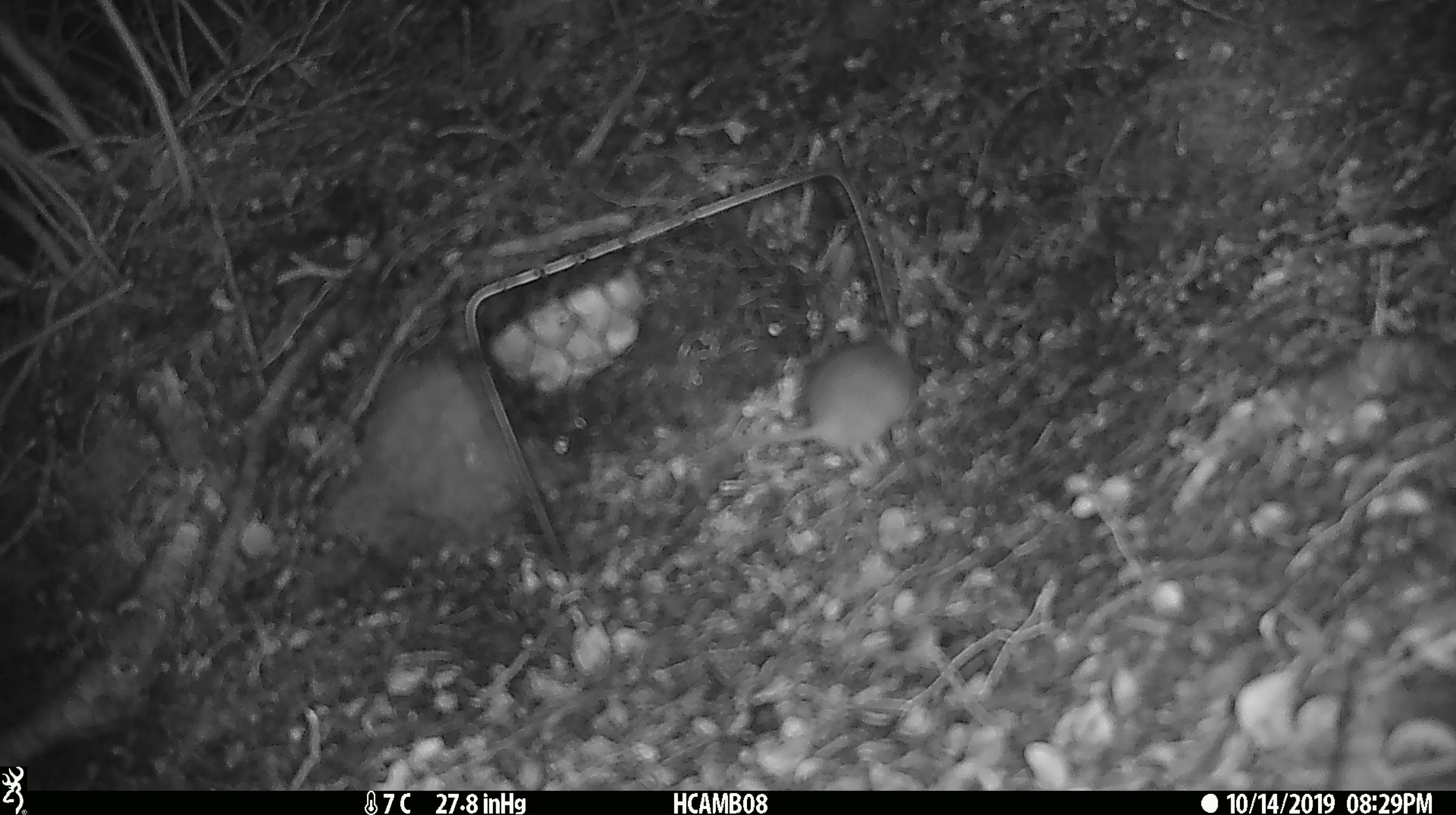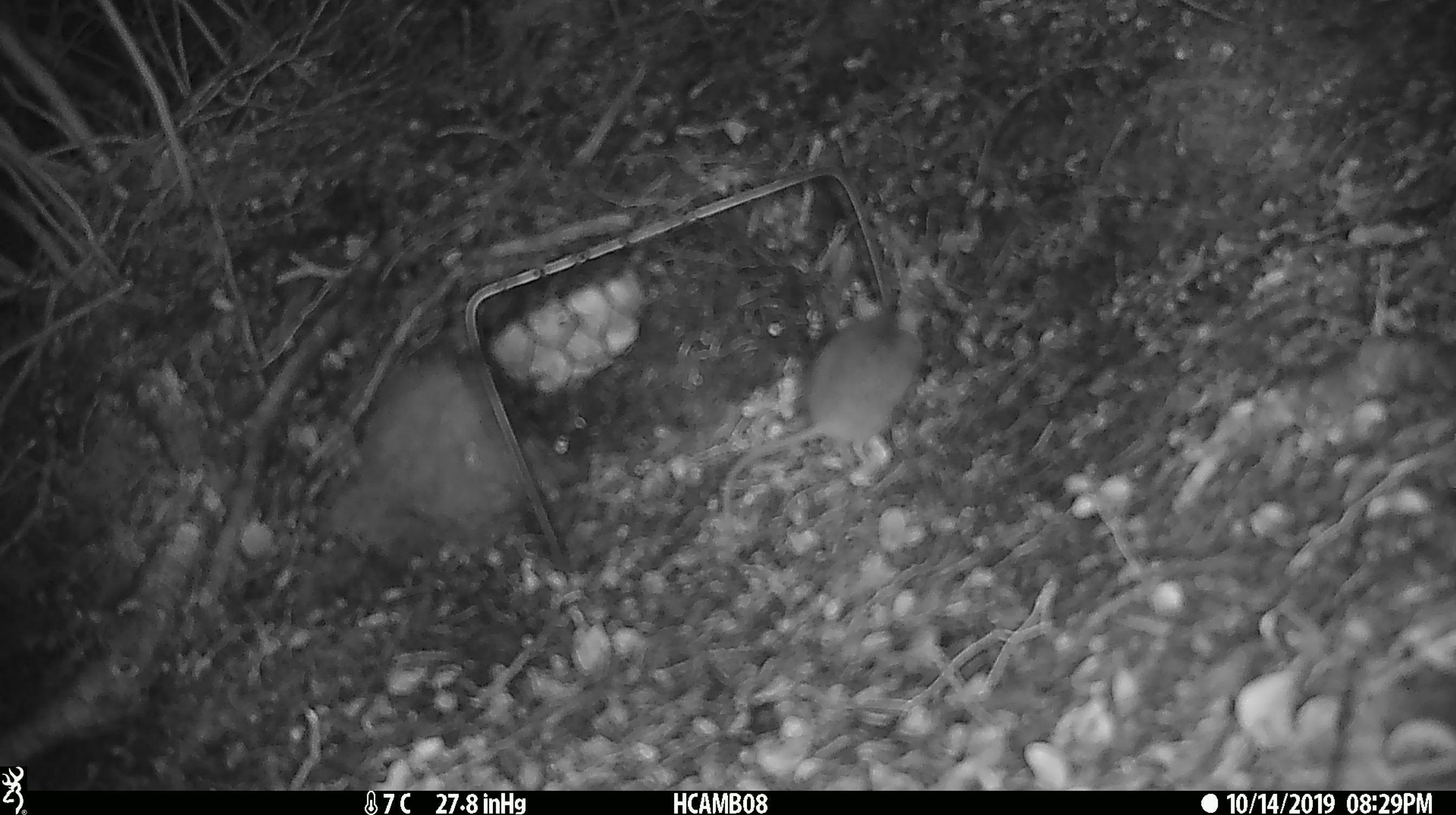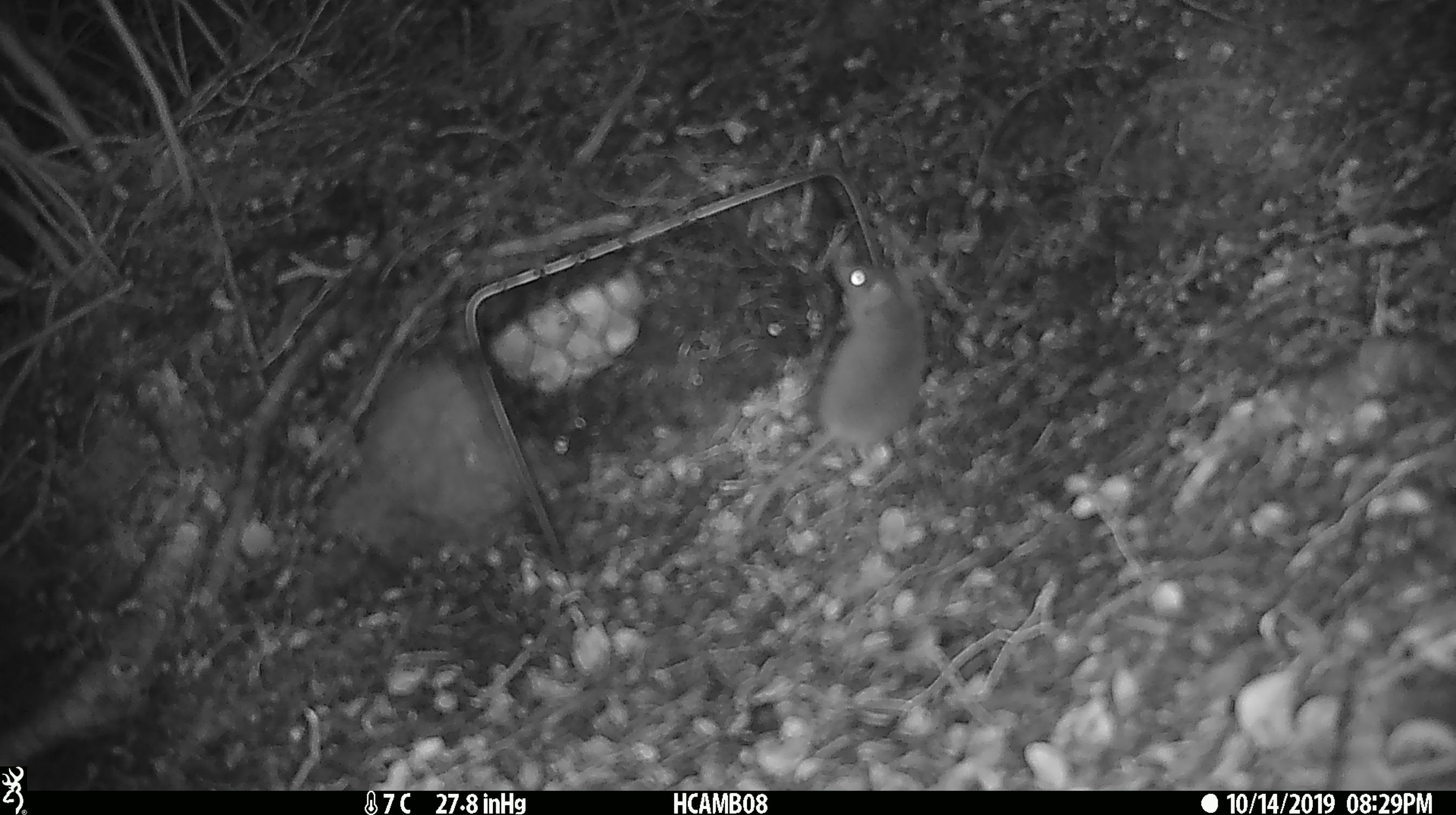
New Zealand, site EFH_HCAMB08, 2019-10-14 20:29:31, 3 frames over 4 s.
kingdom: Animalia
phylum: Chordata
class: Mammalia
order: Rodentia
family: Muridae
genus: Mus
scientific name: Mus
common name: mouse